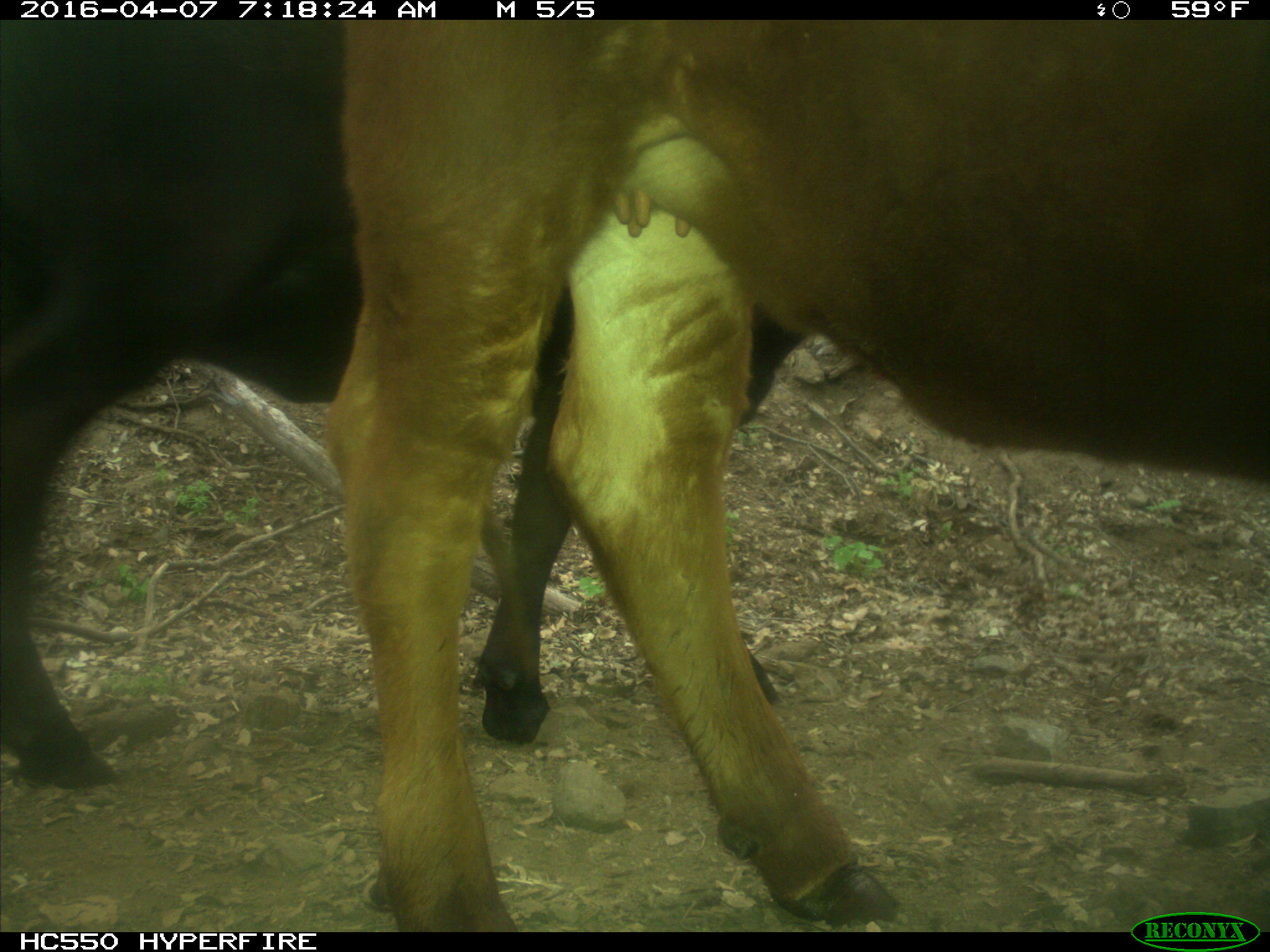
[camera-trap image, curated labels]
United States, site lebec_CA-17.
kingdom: Animalia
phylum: Chordata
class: Mammalia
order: Artiodactyla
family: Bovidae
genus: Bos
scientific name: Bos taurus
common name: domestic cow